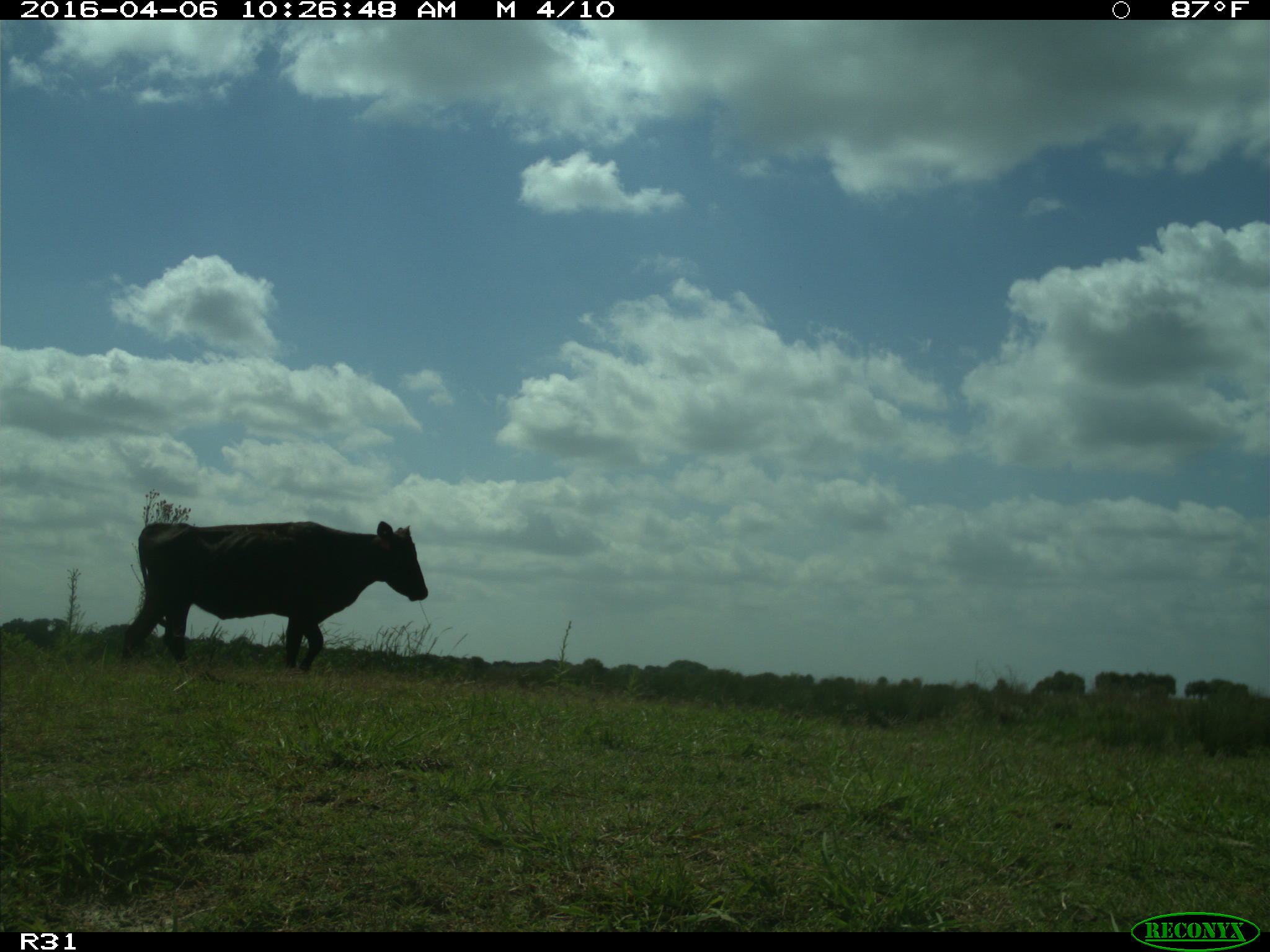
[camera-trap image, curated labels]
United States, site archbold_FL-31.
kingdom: Animalia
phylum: Chordata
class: Mammalia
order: Artiodactyla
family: Bovidae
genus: Bos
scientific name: Bos taurus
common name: domestic cow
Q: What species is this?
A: Bos taurus (domestic cow).